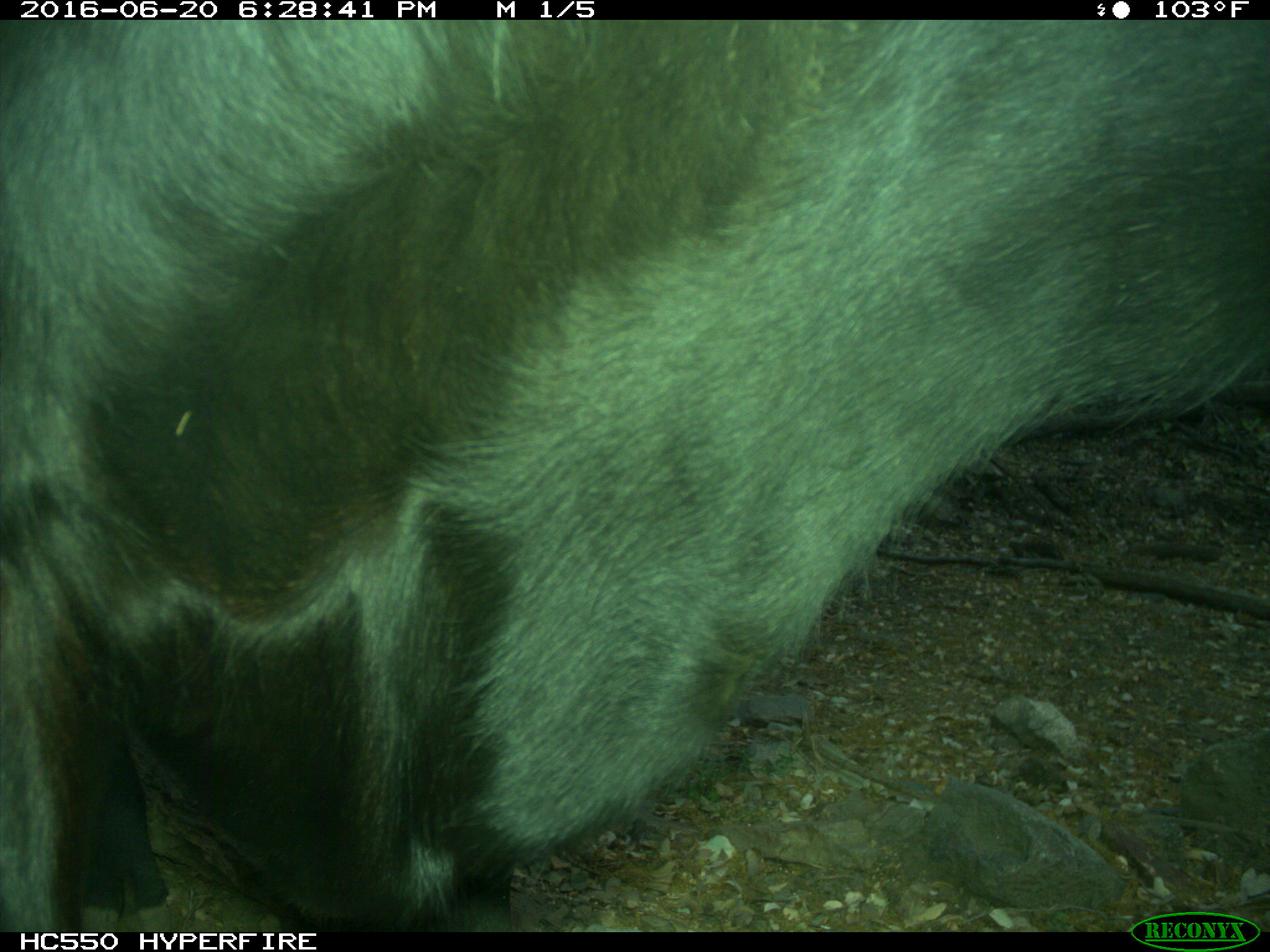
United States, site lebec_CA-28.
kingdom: Animalia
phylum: Chordata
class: Mammalia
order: Artiodactyla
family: Bovidae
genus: Bos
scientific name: Bos taurus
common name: domestic cow